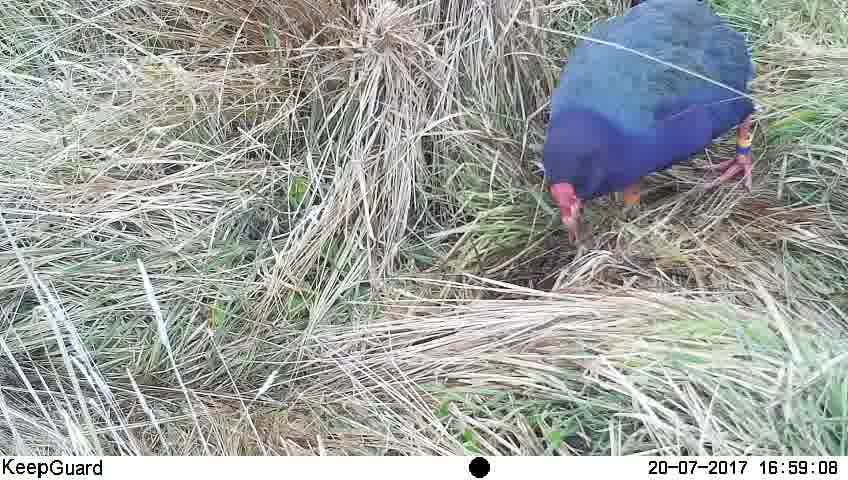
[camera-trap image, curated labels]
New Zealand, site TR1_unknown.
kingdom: Animalia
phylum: Chordata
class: Aves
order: Gruiformes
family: Rallidae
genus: Porphyrio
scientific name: Porphyrio mantelli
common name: takahe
Takahe (Porphyrio mantelli).